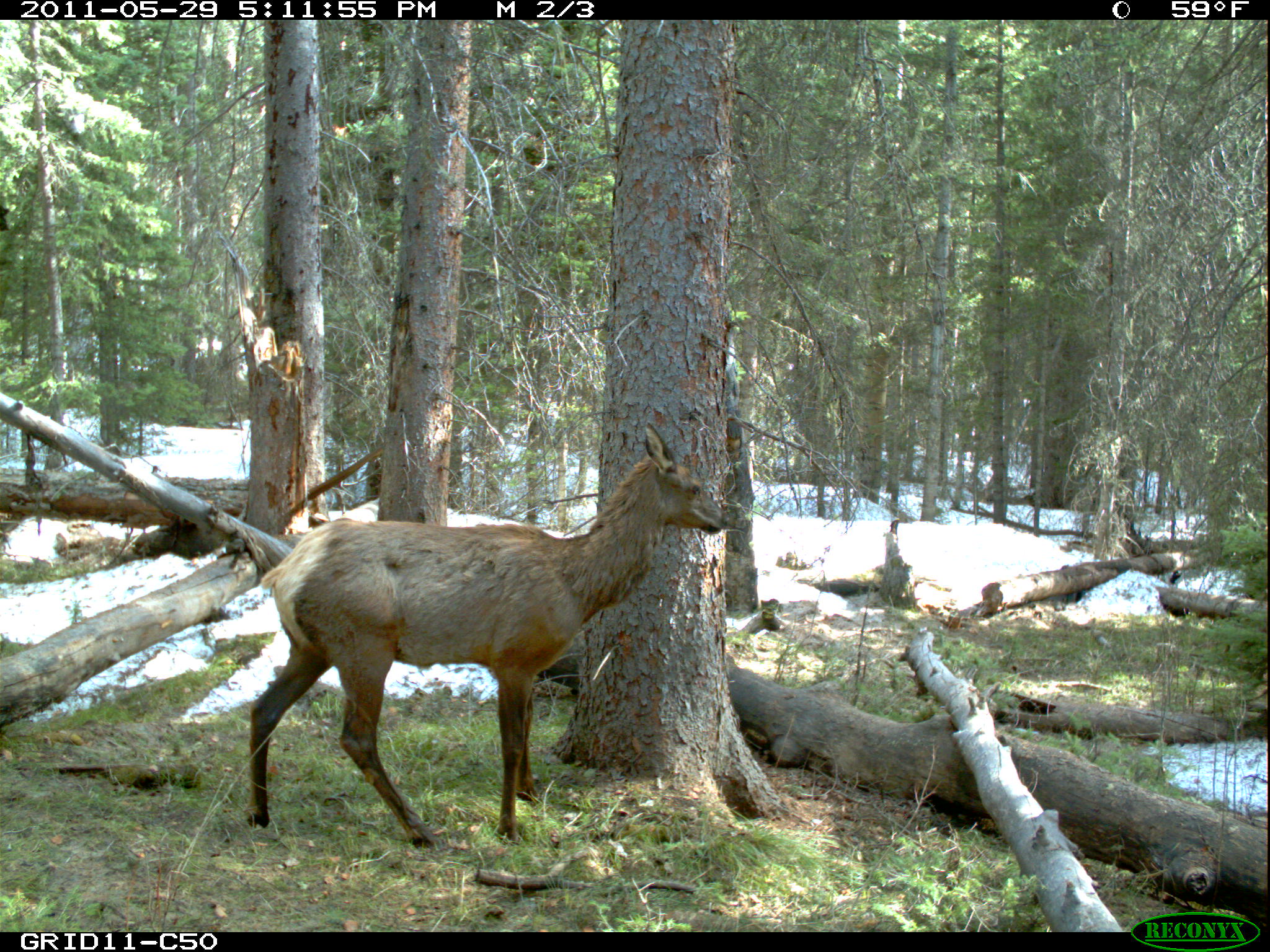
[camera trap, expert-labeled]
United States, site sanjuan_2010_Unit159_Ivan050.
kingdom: Animalia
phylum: Chordata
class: Mammalia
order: Artiodactyla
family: Cervidae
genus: Cervus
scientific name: Cervus elaphus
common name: red deer